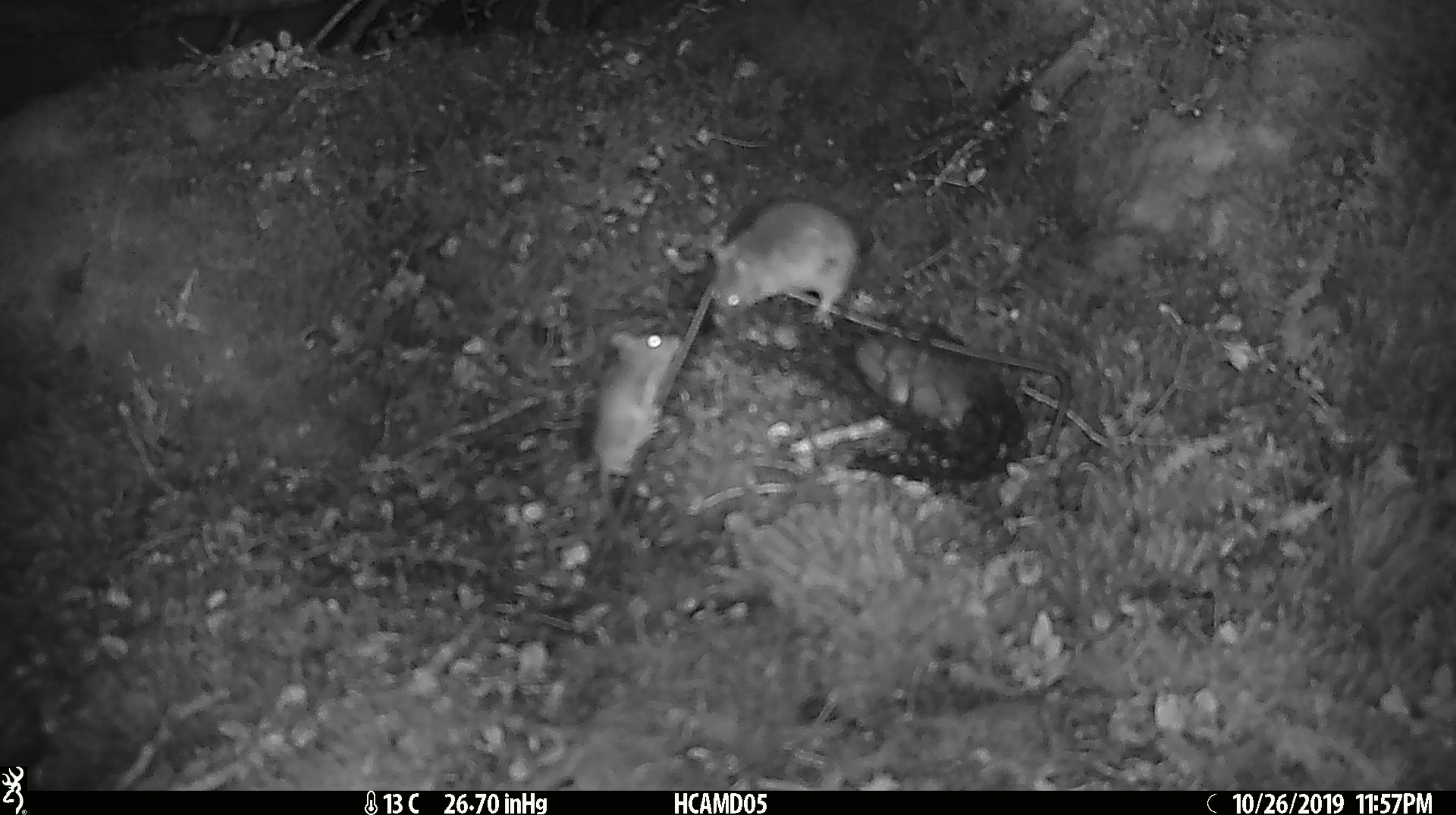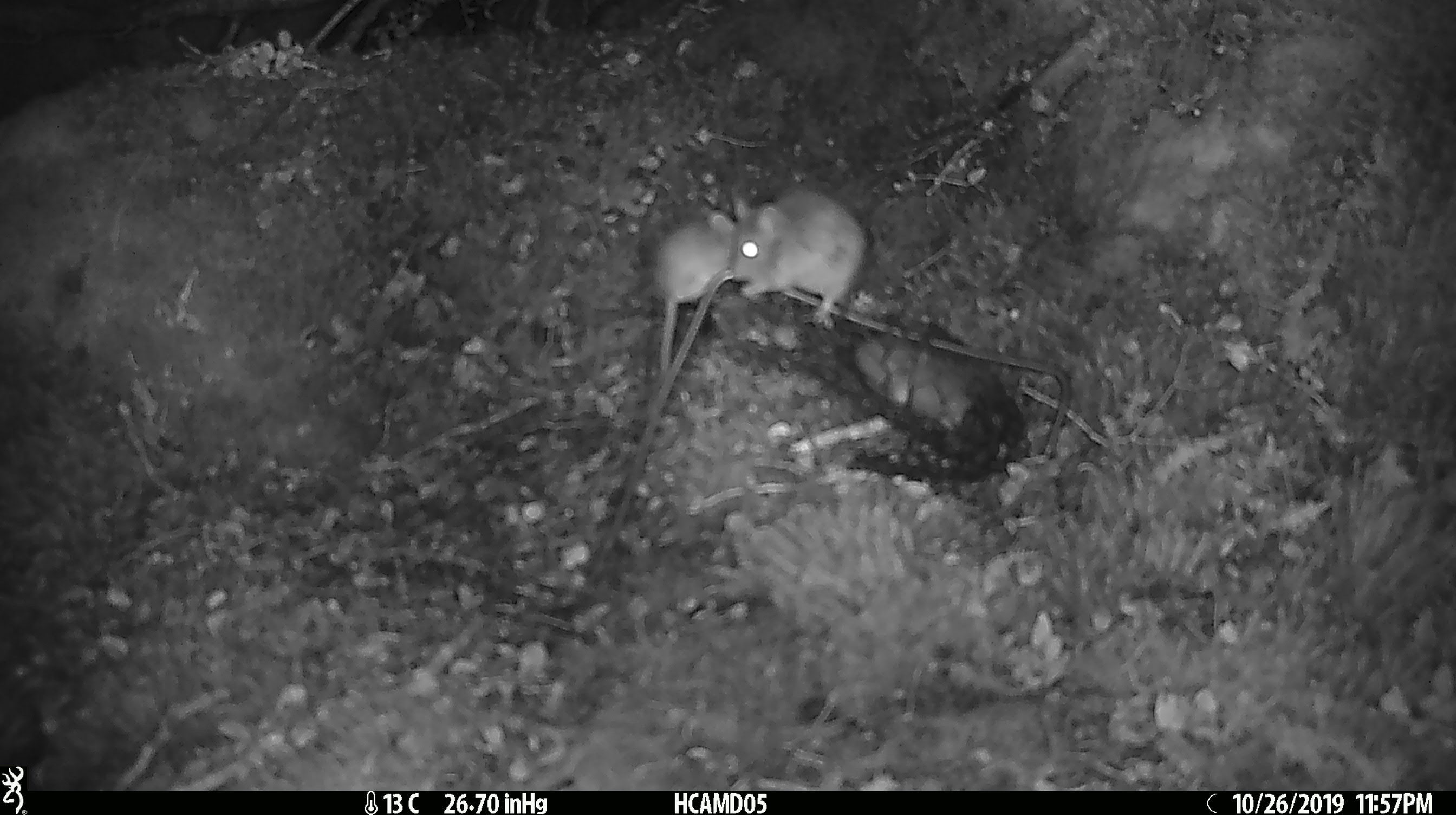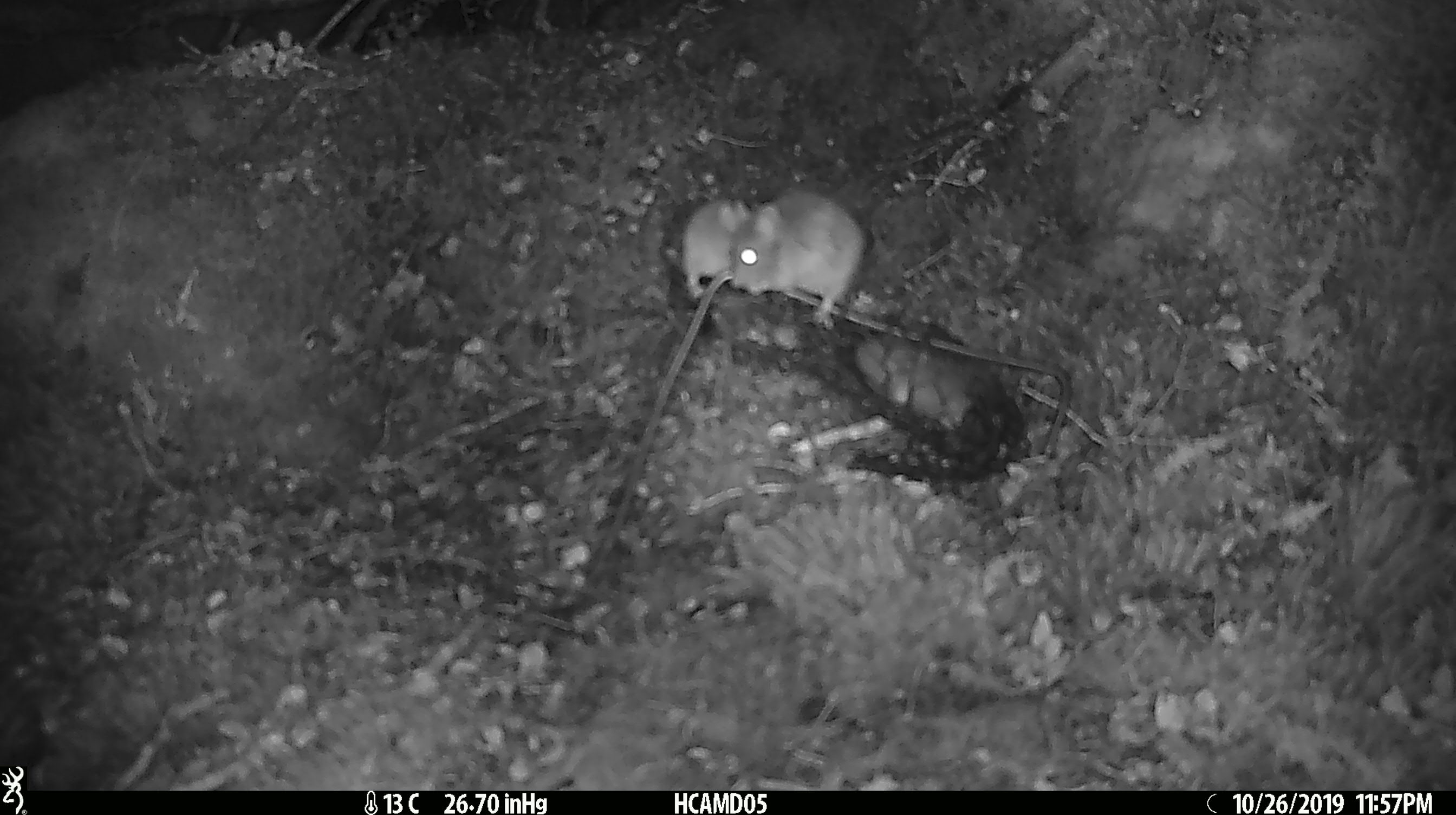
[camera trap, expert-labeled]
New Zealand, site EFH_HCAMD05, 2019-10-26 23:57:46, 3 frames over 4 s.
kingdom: Animalia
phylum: Chordata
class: Mammalia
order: Rodentia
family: Muridae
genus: Mus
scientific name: Mus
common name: mouse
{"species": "mouse (Mus)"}